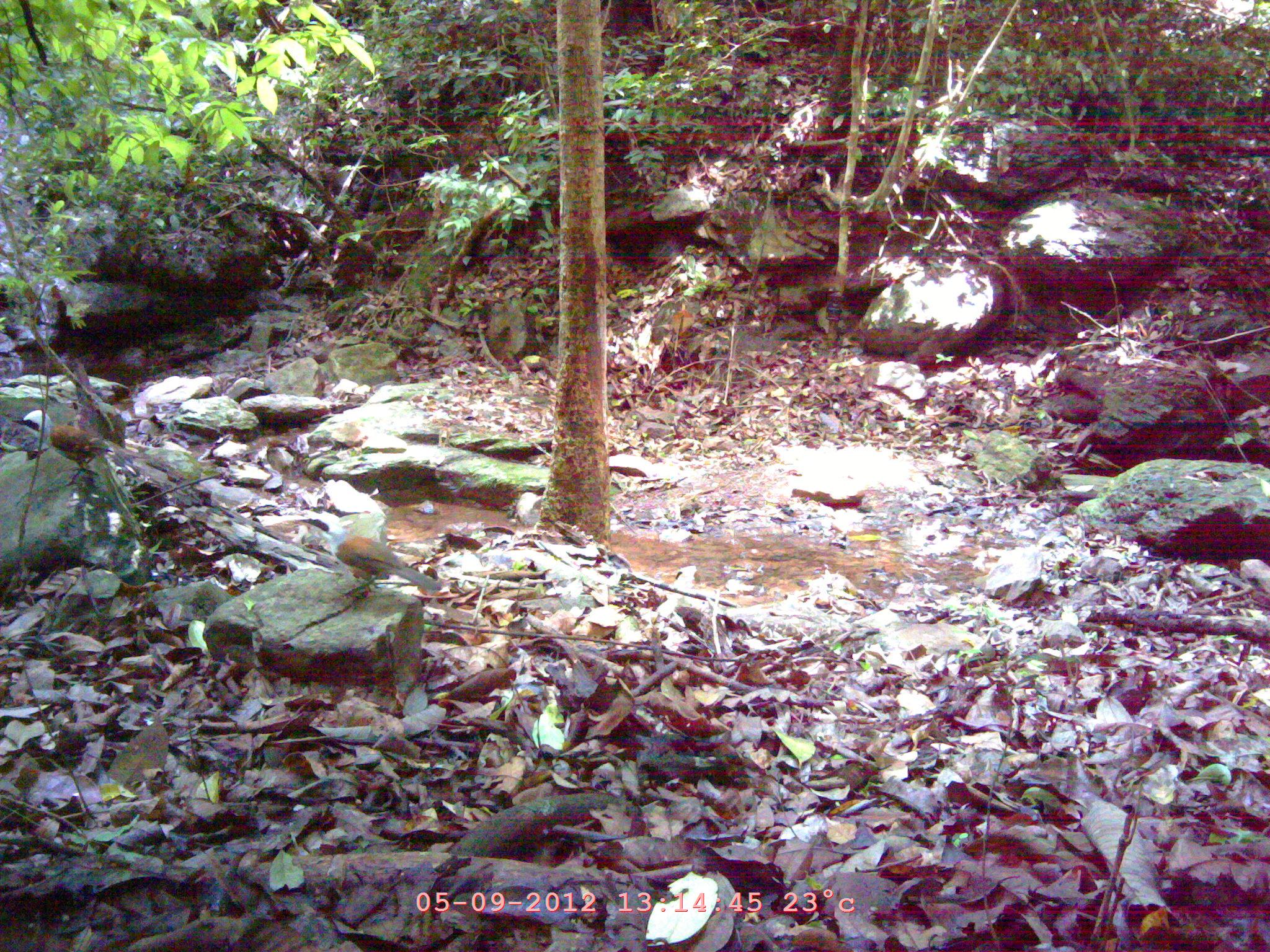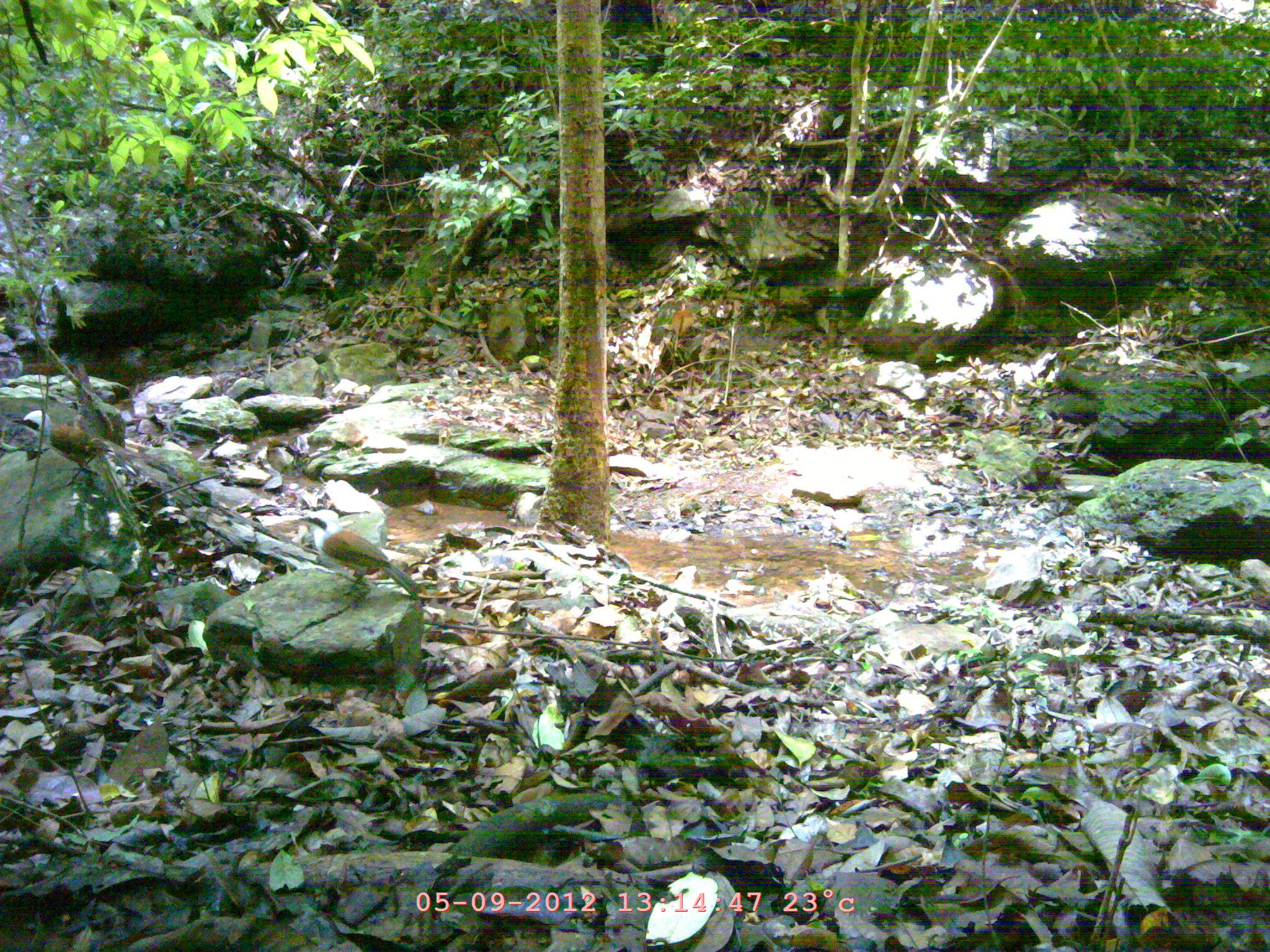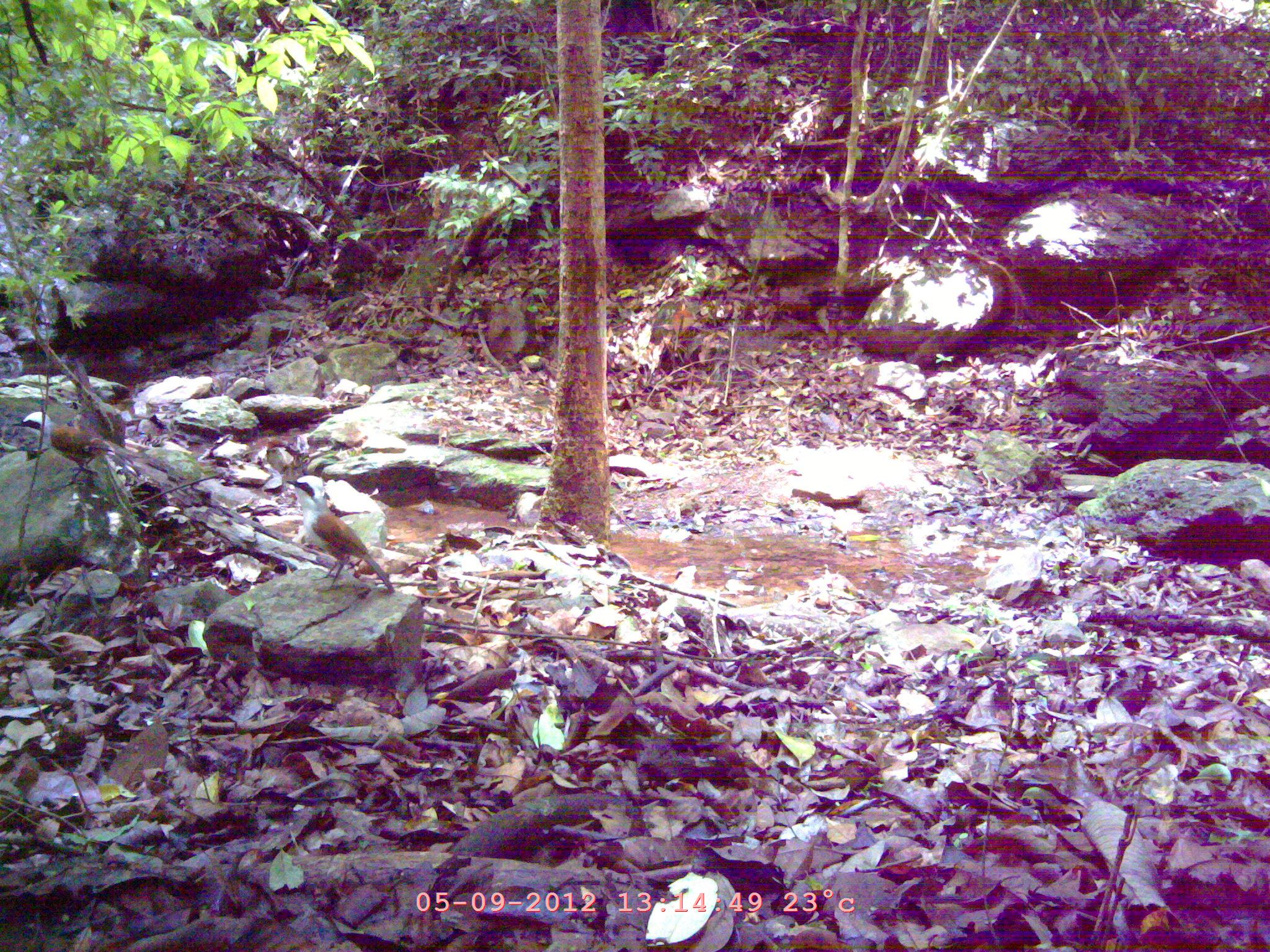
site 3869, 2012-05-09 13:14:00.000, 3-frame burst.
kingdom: Animalia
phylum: Chordata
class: Aves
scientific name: Aves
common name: bird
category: unknown bird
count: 1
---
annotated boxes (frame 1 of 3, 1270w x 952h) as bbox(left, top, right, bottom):
unknown bird: bbox(11, 409, 142, 537); bbox(300, 515, 441, 593)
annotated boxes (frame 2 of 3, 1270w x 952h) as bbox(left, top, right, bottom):
unknown bird: bbox(11, 409, 140, 536); bbox(296, 509, 420, 600)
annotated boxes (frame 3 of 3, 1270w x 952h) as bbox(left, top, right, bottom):
unknown bird: bbox(286, 474, 393, 592); bbox(50, 420, 114, 487)